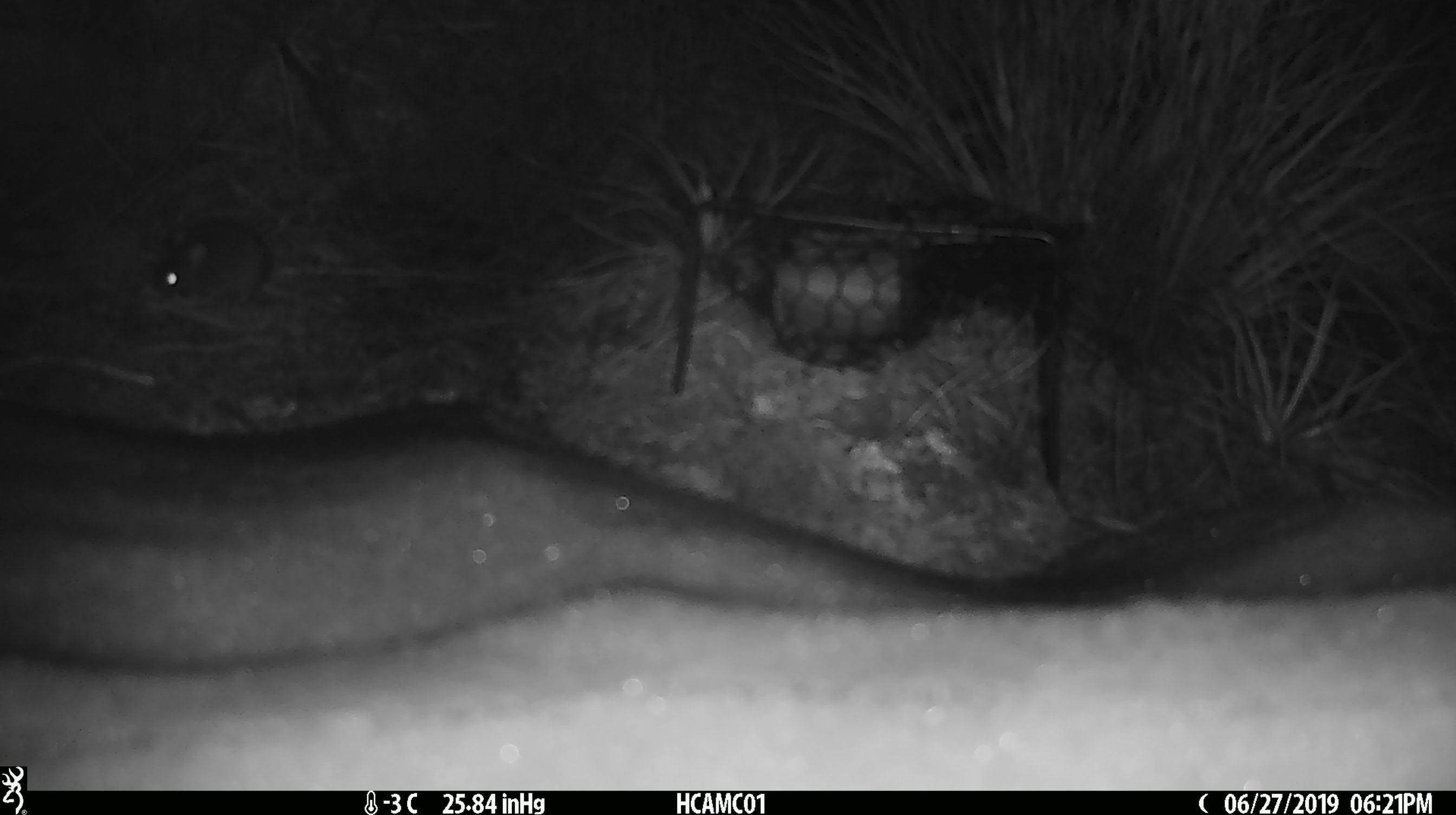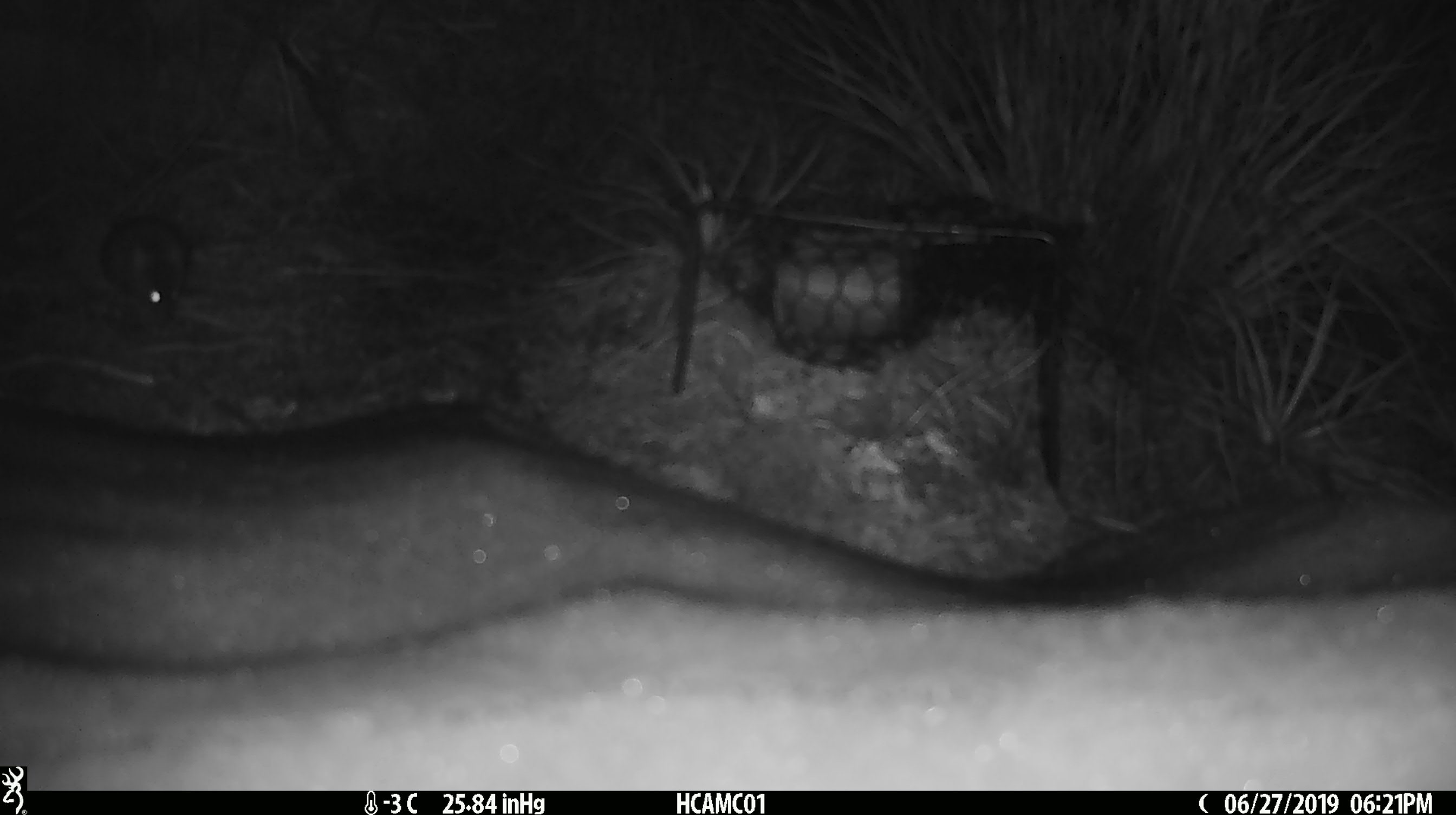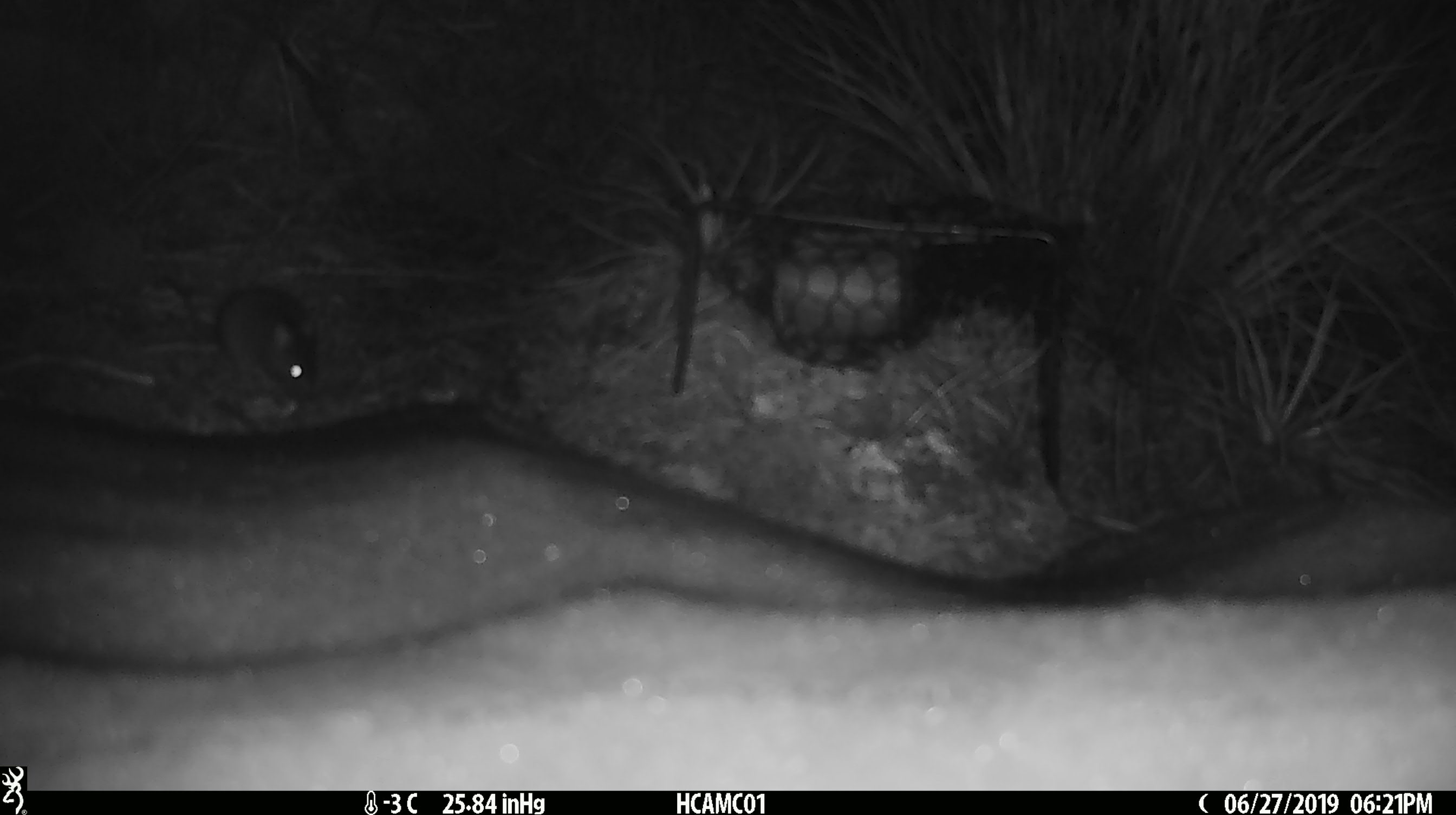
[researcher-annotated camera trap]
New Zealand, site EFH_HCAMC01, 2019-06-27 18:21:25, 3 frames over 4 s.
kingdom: Animalia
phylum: Chordata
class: Mammalia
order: Rodentia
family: Muridae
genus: Mus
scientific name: Mus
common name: mouse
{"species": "mouse (Mus)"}